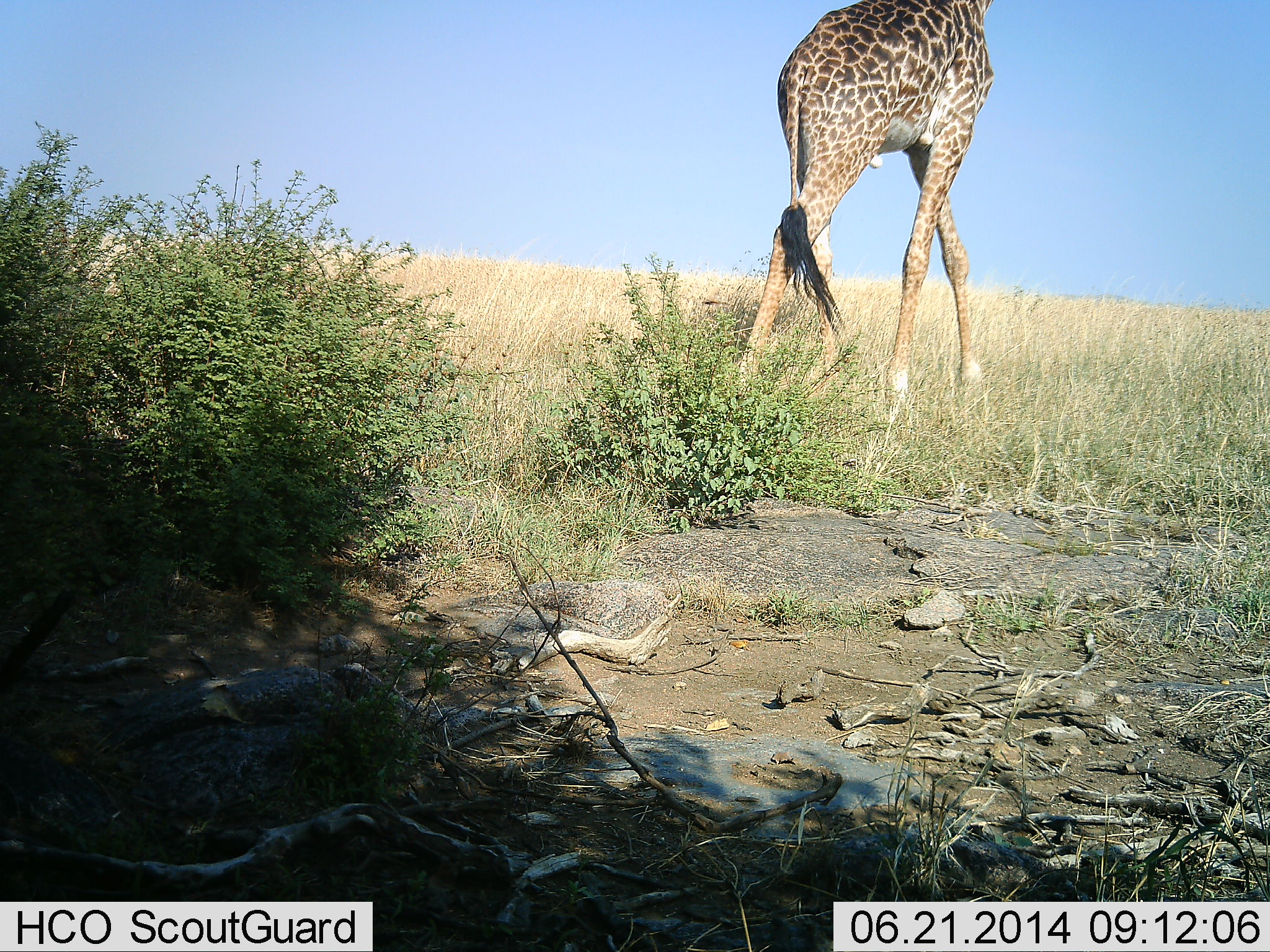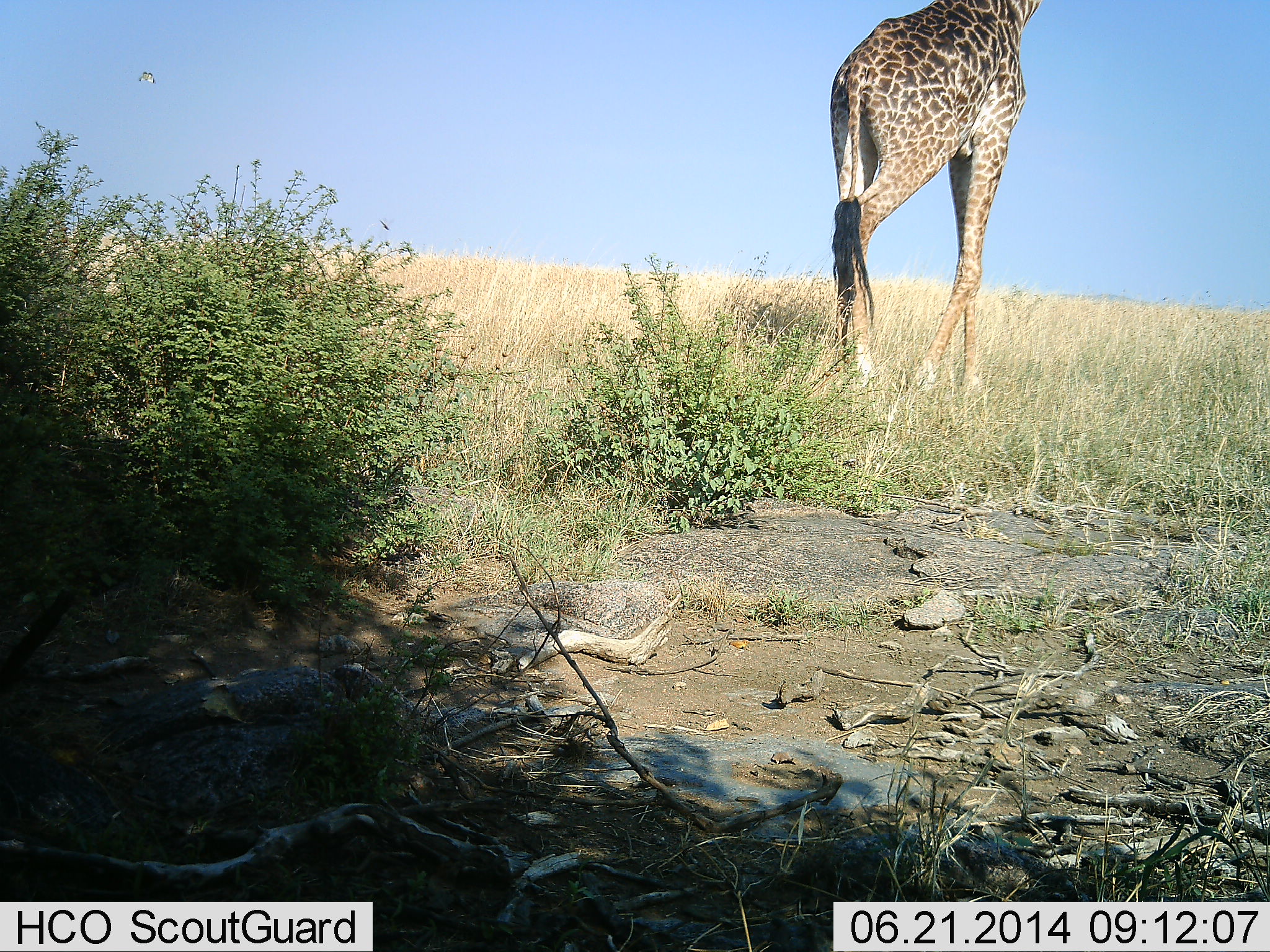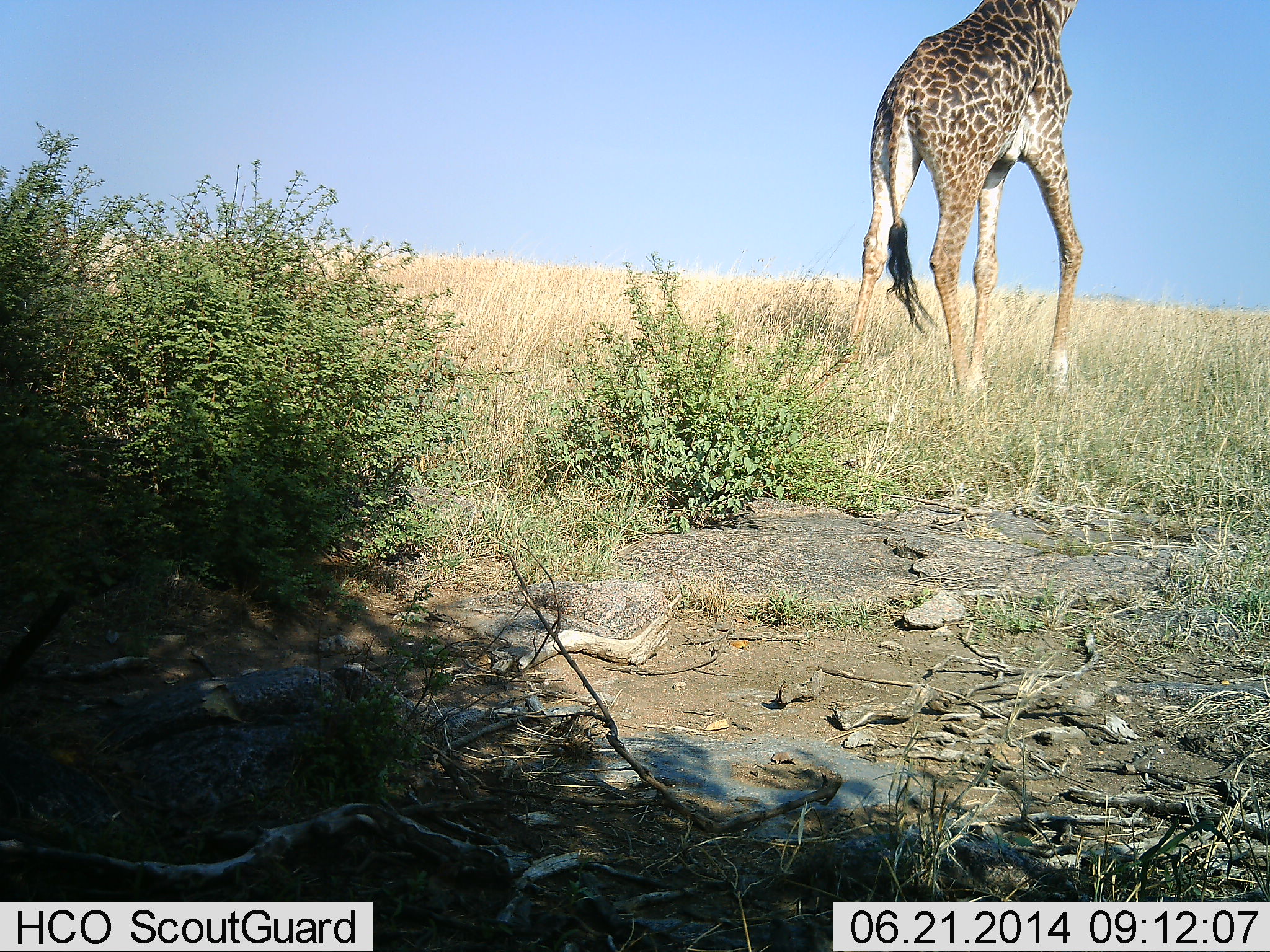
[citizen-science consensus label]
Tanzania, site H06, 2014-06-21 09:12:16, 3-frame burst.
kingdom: Animalia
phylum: Chordata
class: Mammalia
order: Artiodactyla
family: Giraffidae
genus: Giraffa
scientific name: Giraffa camelopardalis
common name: giraffe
Giraffe (Giraffa camelopardalis), count 1. Behavior (volunteer vote fractions): standing 0%, resting 0%, moving 100%, interacting 0%. Young present (vote fraction): 0%. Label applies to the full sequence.